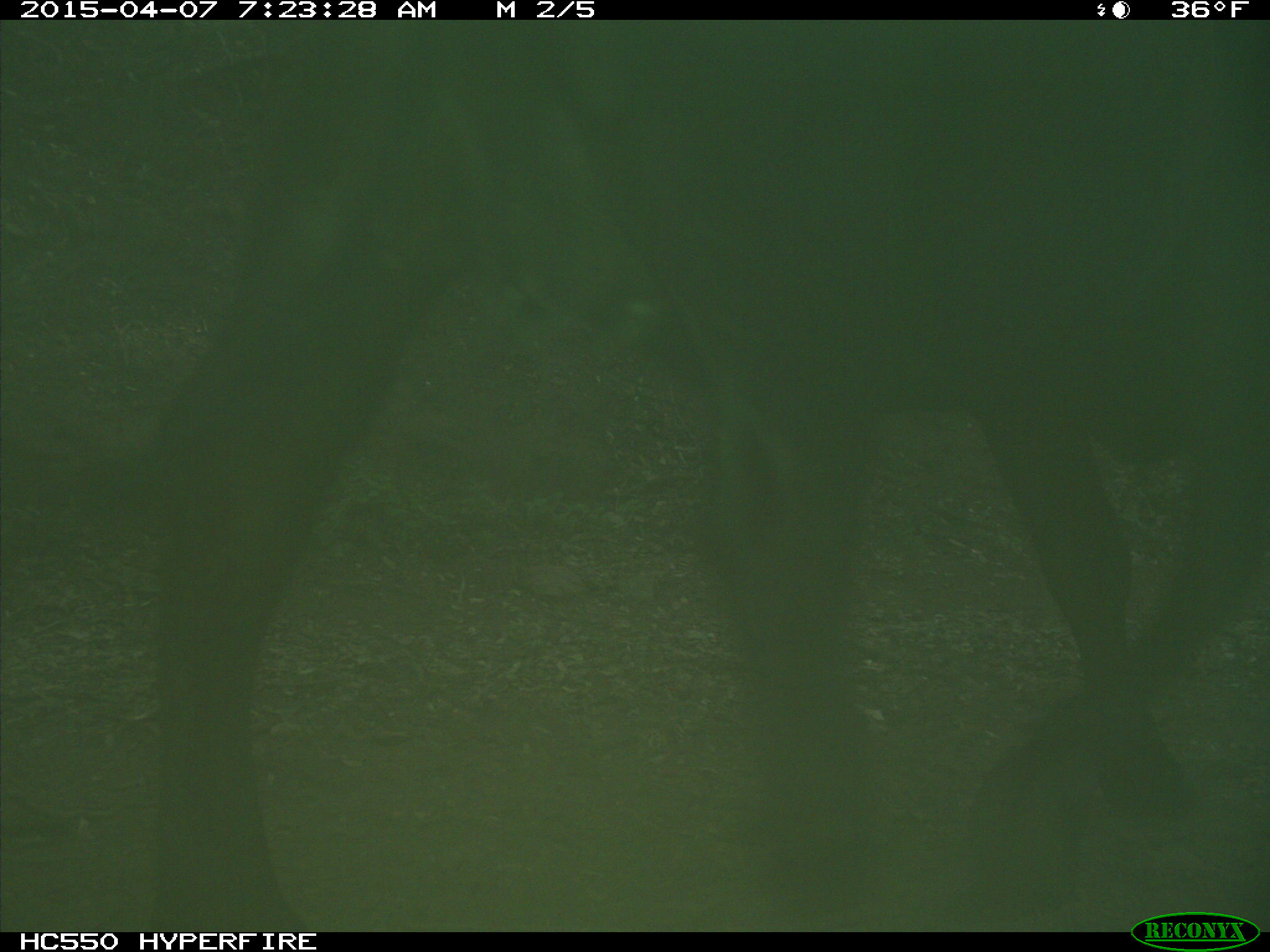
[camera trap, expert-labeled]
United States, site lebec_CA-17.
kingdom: Animalia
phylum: Chordata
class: Mammalia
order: Artiodactyla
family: Bovidae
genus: Bos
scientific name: Bos taurus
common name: domestic cow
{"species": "Bos taurus (domestic cow)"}